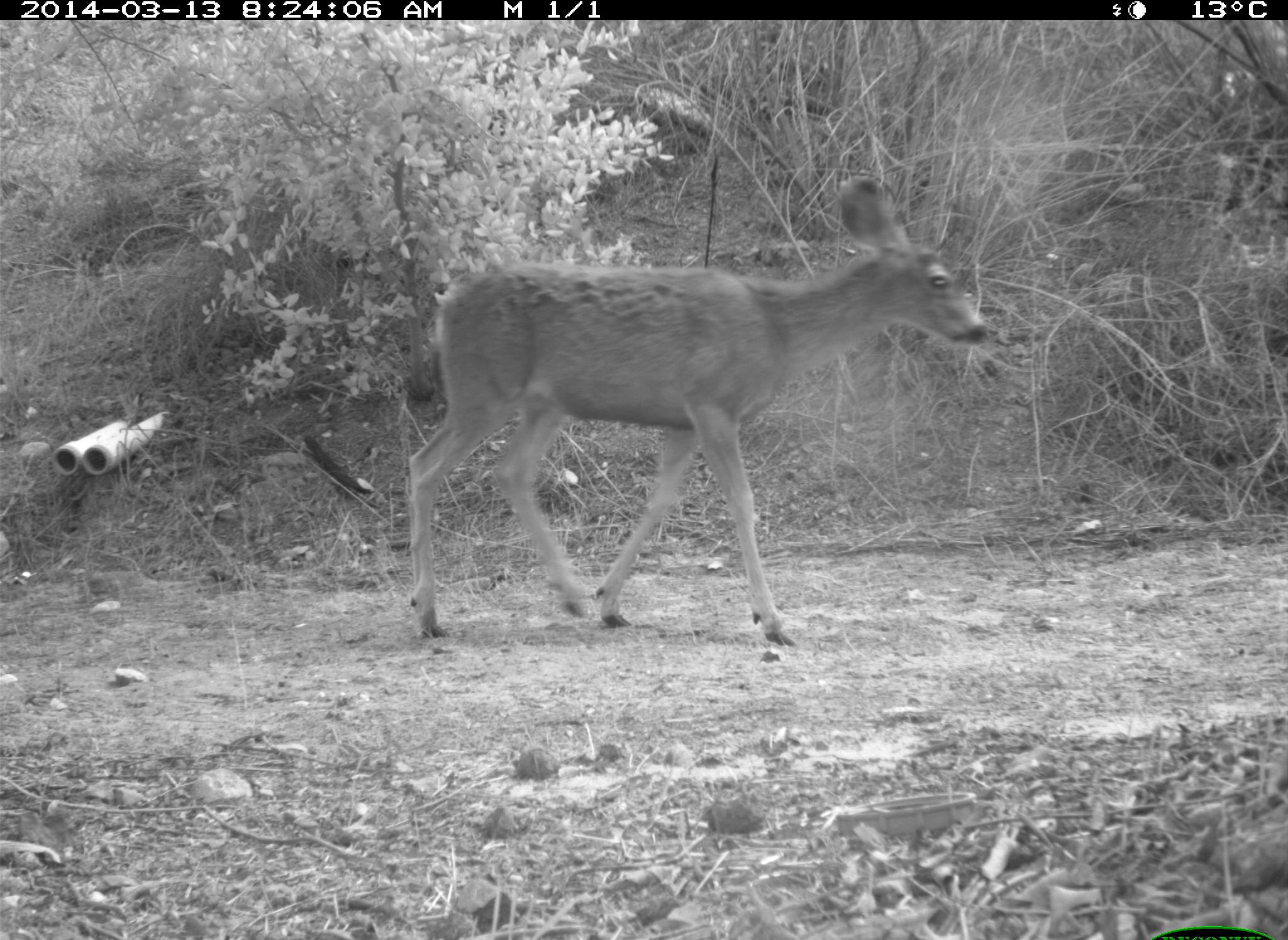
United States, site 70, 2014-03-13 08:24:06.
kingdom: Animalia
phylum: Chordata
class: Mammalia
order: Artiodactyla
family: Cervidae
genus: Odocoileus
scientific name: Odocoileus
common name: deer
Deer (Odocoileus).